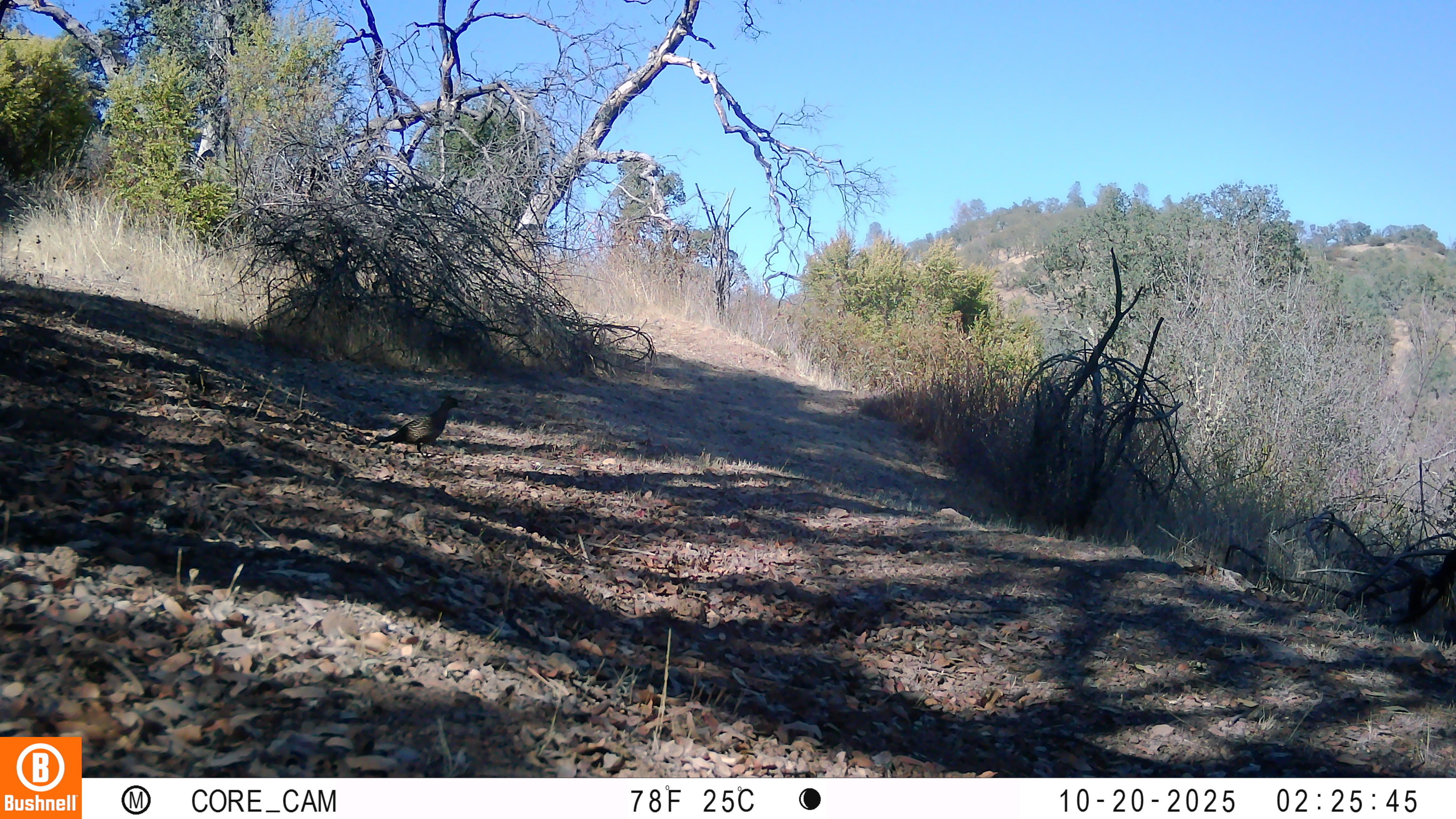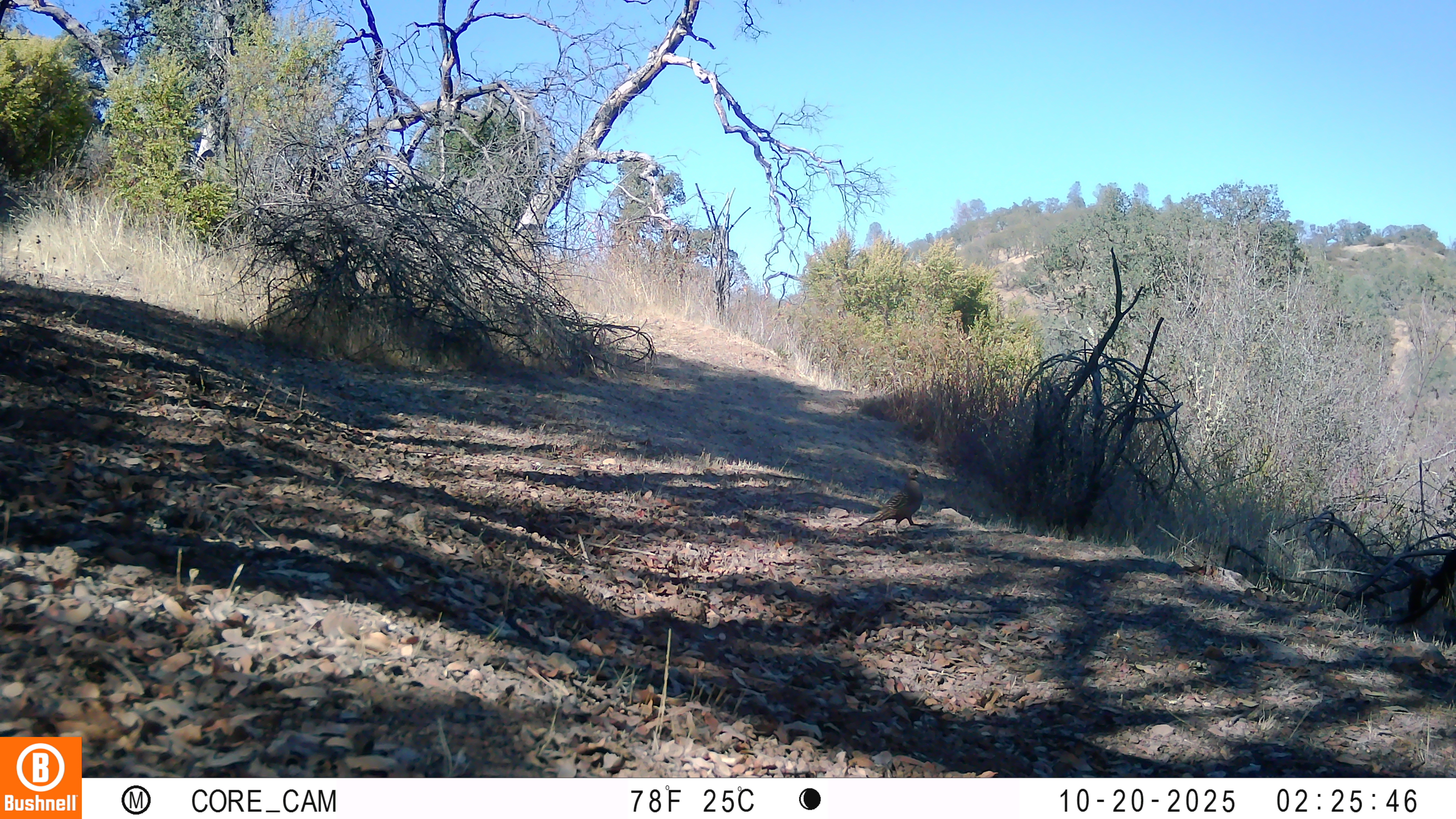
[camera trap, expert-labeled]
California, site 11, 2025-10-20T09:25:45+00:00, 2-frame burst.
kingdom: Animalia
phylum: Chordata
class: Aves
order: Galliformes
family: Odontophoridae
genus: Callipepla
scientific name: Callipepla californica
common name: california quail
California quail (Callipepla californica).